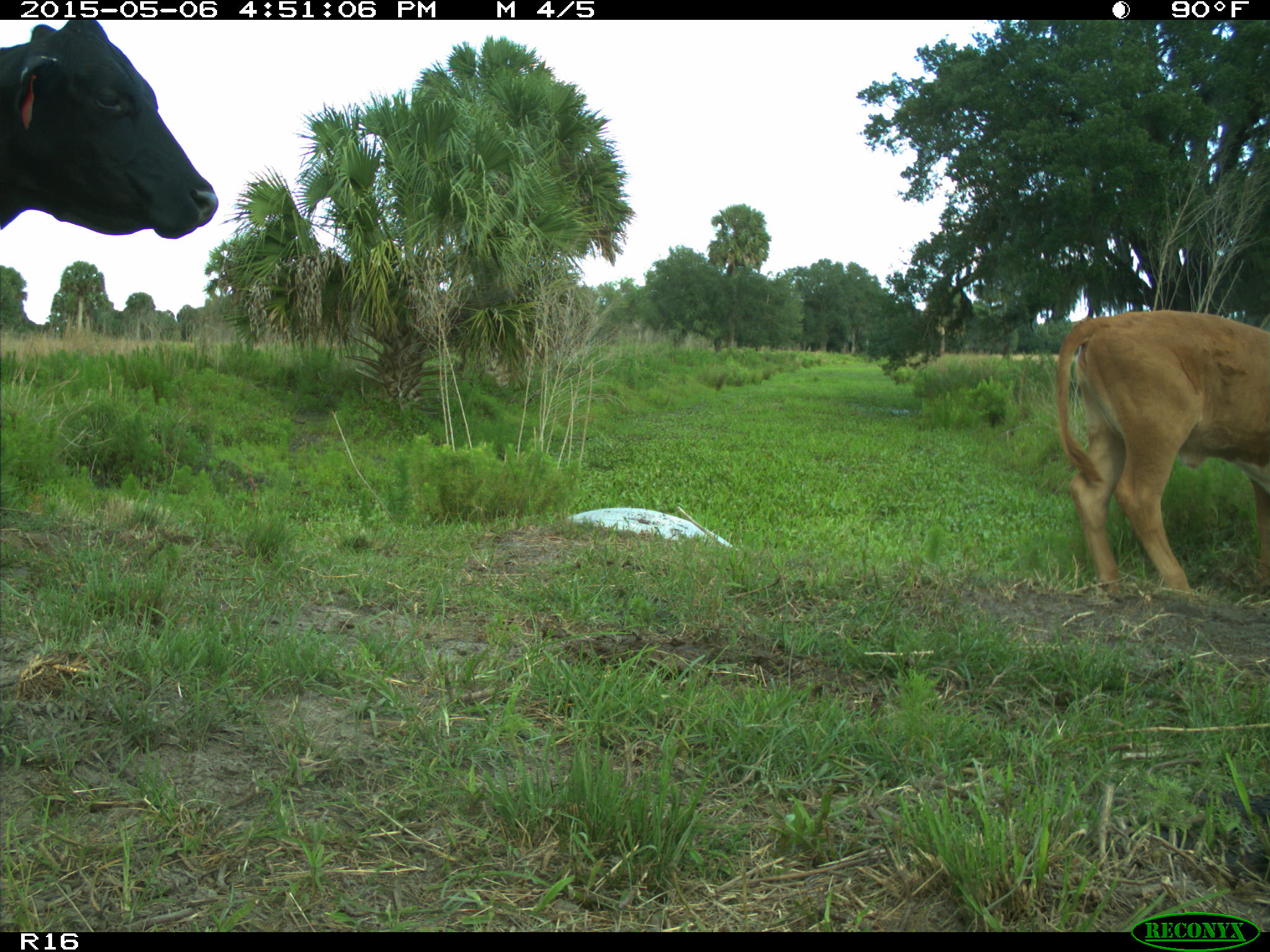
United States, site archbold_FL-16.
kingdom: Animalia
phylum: Chordata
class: Mammalia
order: Artiodactyla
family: Bovidae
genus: Bos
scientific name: Bos taurus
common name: domestic cow